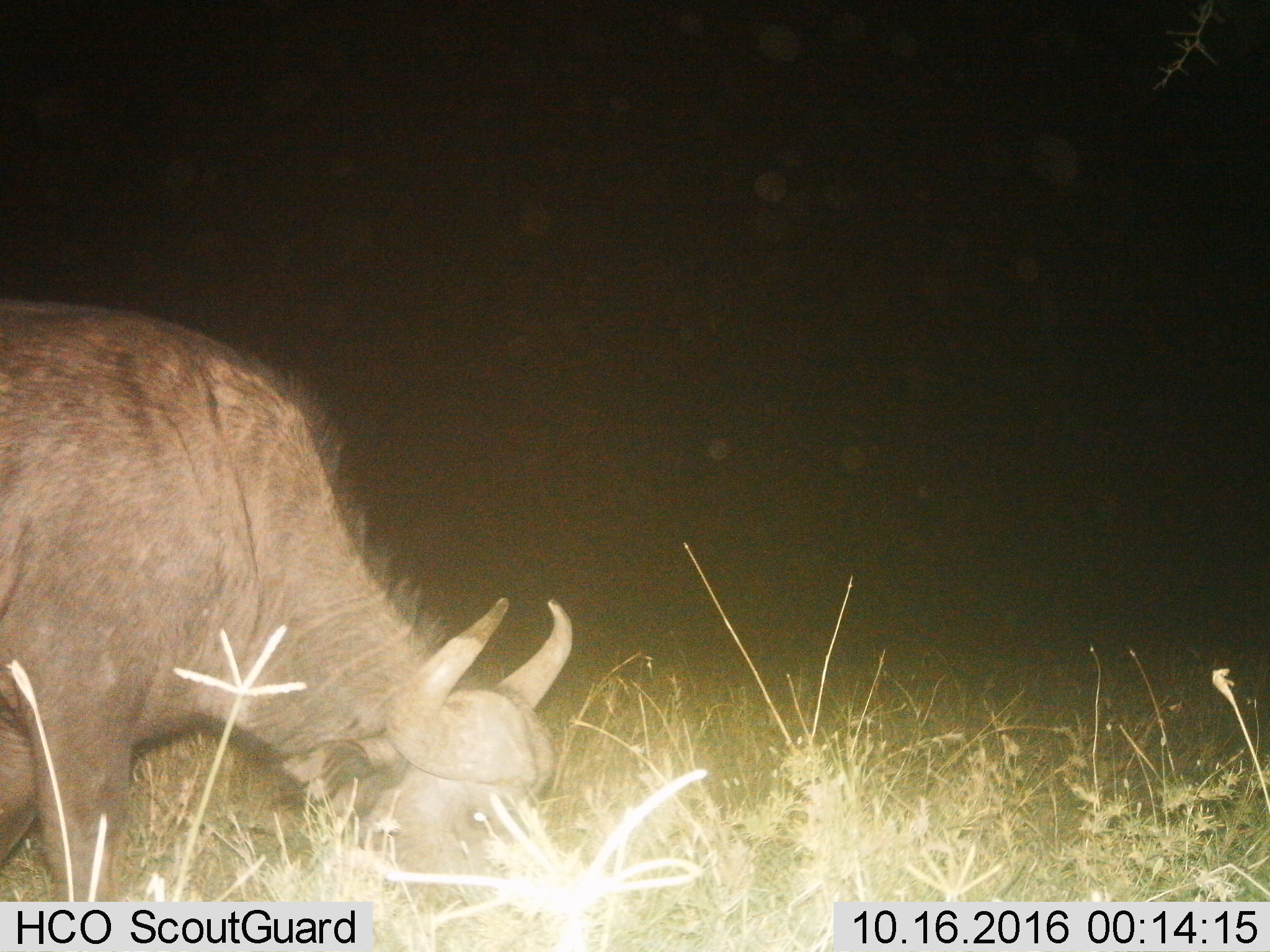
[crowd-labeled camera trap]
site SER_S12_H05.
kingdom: Animalia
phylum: Chordata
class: Mammalia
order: Artiodactyla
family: Bovidae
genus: Syncerus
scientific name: Syncerus caffer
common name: african buffalo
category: buffalo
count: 1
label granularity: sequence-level